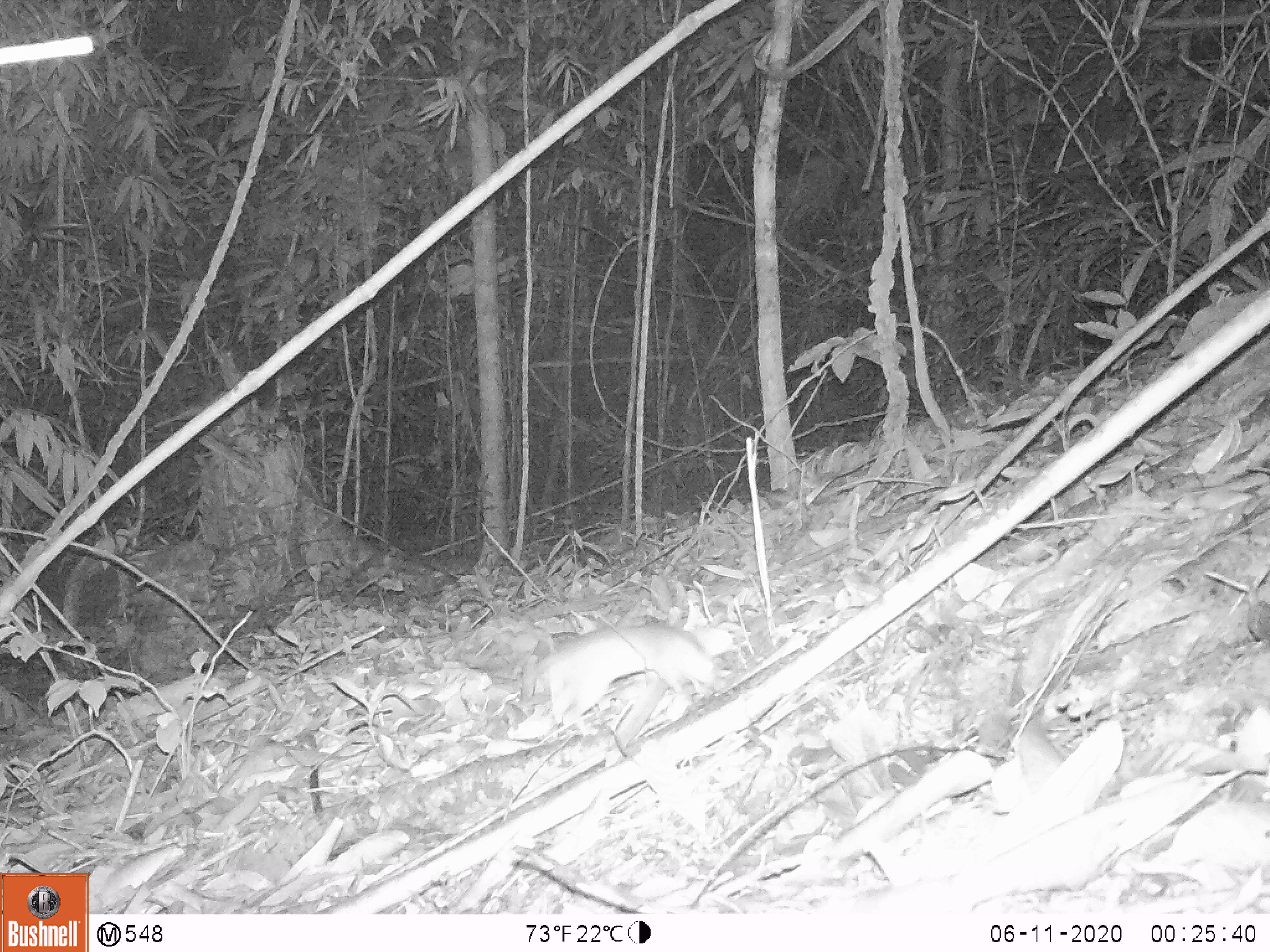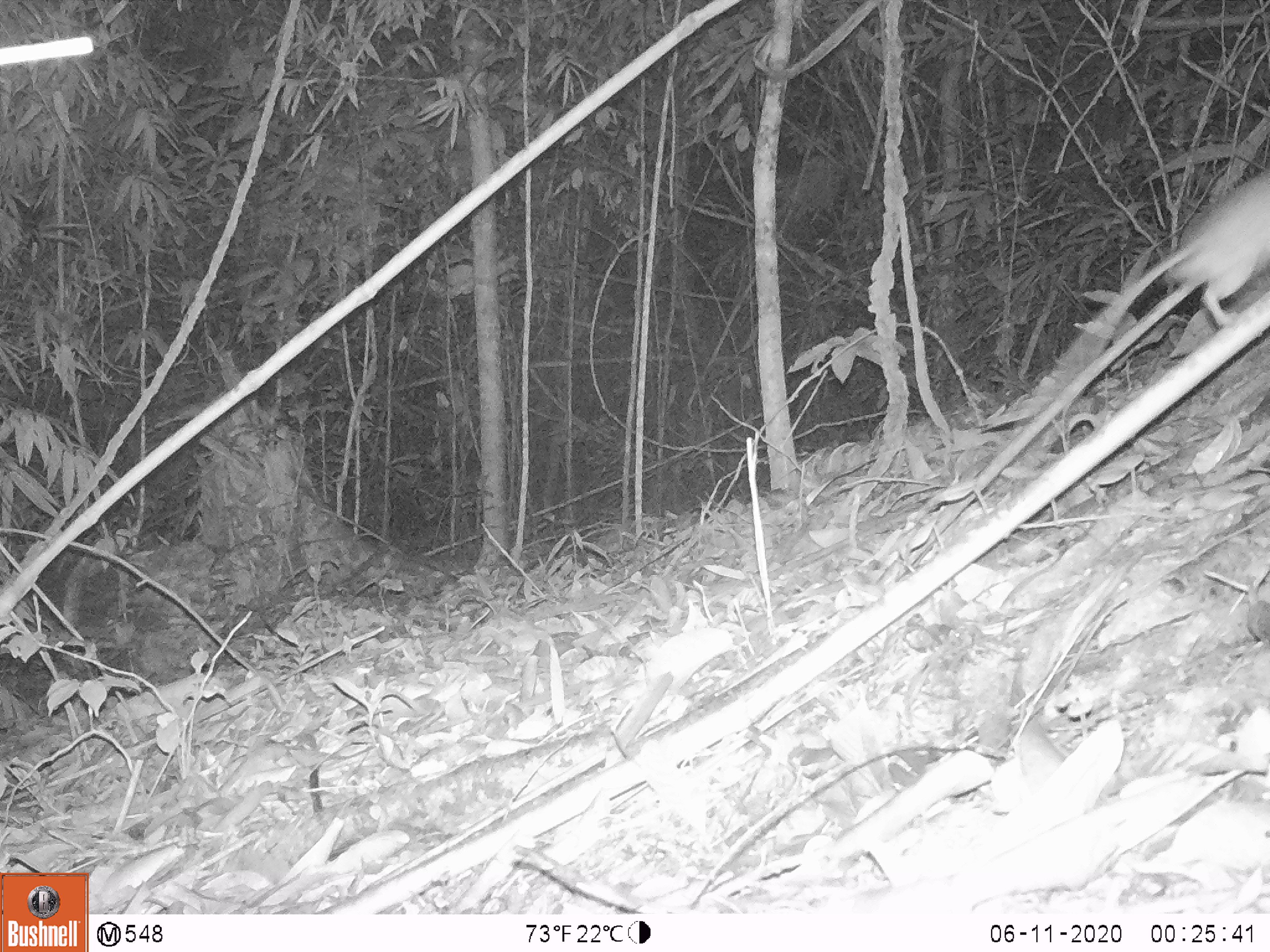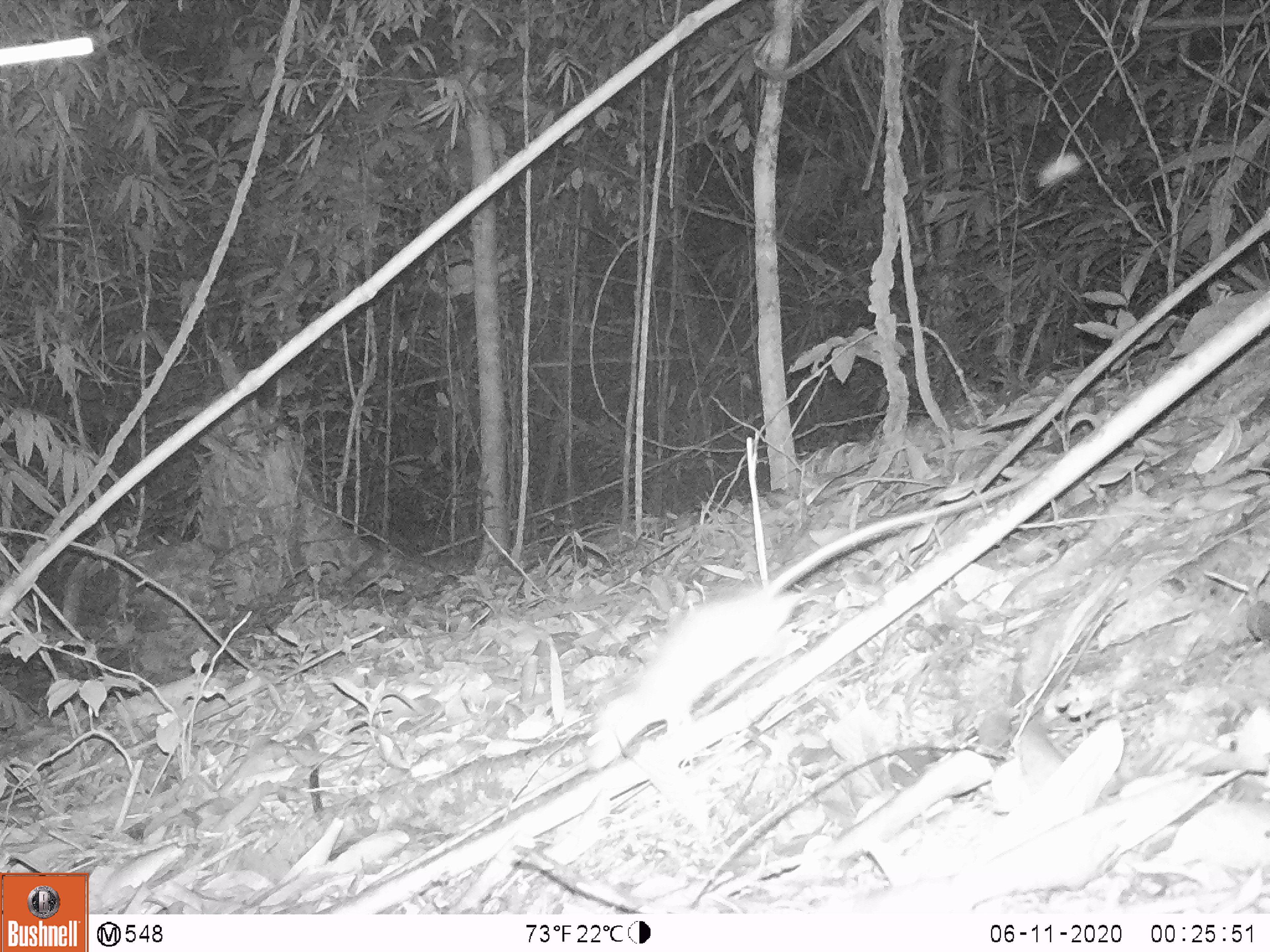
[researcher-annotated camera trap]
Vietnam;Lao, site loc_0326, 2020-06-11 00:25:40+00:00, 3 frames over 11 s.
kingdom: Animalia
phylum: Chordata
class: Mammalia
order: Rodentia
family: Muridae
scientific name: Muridae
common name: old-world mice and rats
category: unidentified murid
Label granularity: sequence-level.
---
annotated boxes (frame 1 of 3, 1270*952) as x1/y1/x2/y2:
unidentified murid: 525/621/733/726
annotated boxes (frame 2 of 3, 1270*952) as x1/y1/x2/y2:
unidentified murid: 1007/178/1269/483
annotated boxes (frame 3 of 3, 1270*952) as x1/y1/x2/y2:
unidentified murid: 583/465/1042/773